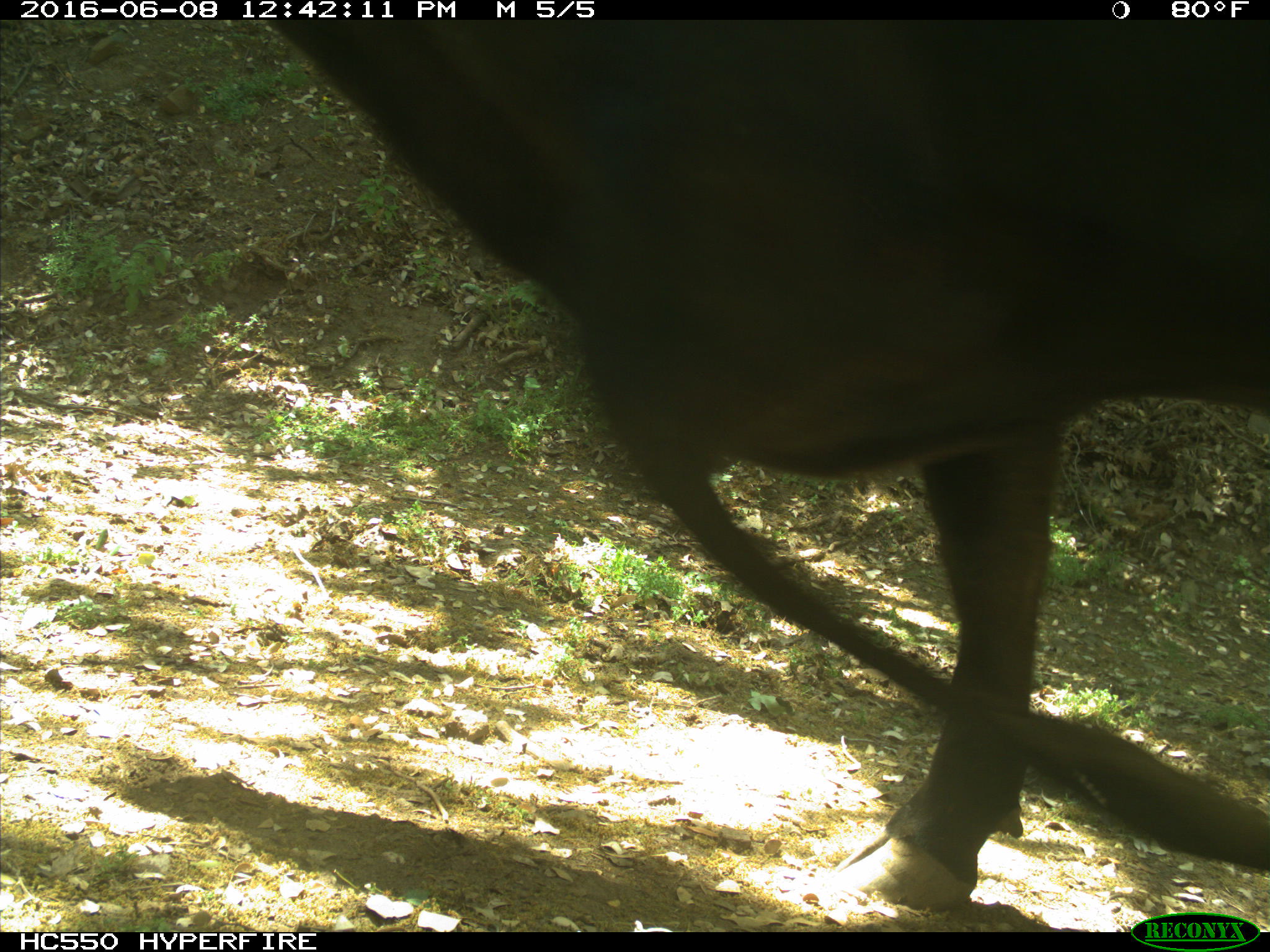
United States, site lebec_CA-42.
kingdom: Animalia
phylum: Chordata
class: Mammalia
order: Artiodactyla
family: Bovidae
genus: Bos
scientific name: Bos taurus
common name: domestic cow